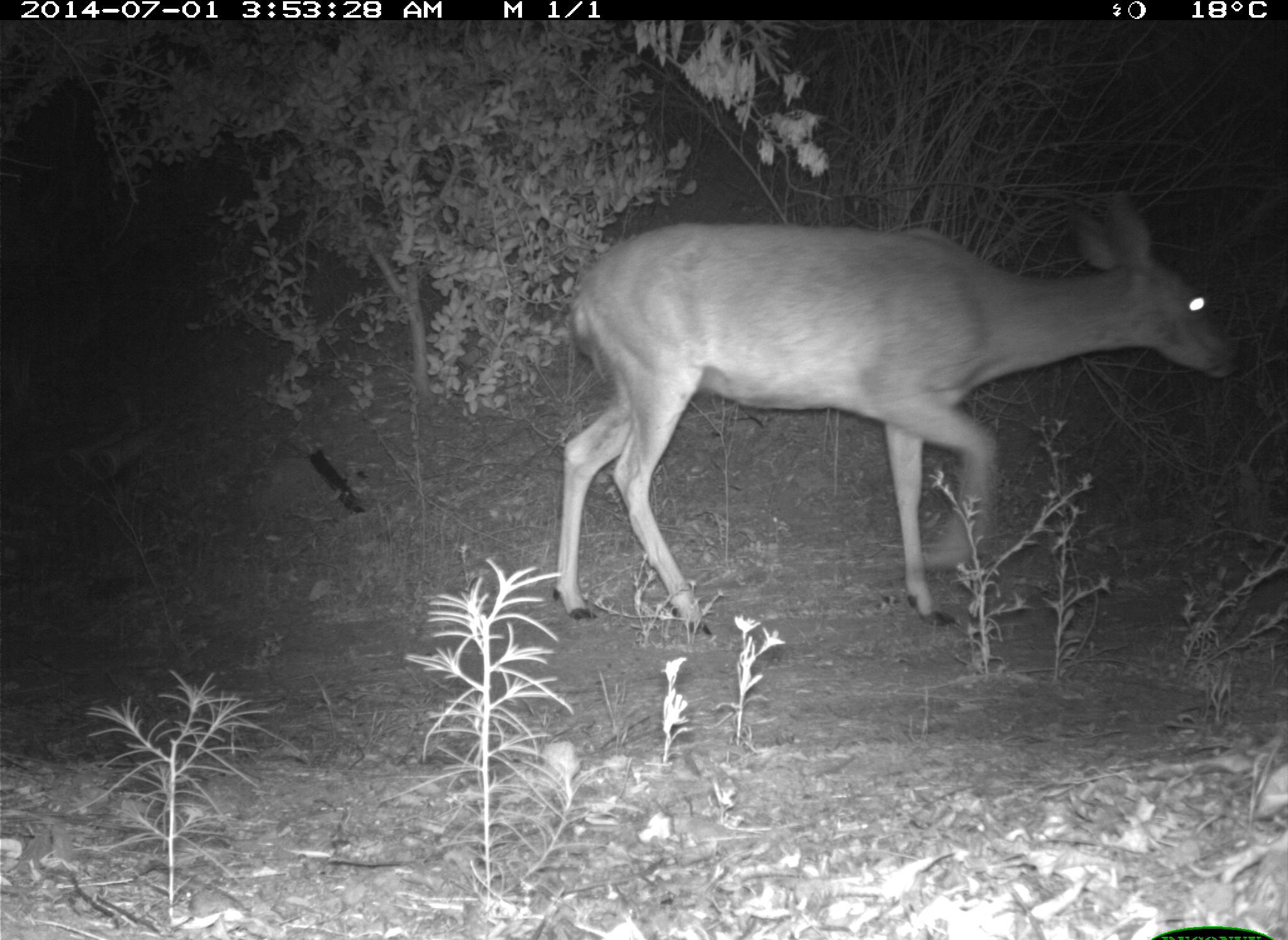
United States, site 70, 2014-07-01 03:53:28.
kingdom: Animalia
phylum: Chordata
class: Mammalia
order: Artiodactyla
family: Cervidae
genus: Odocoileus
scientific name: Odocoileus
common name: deer